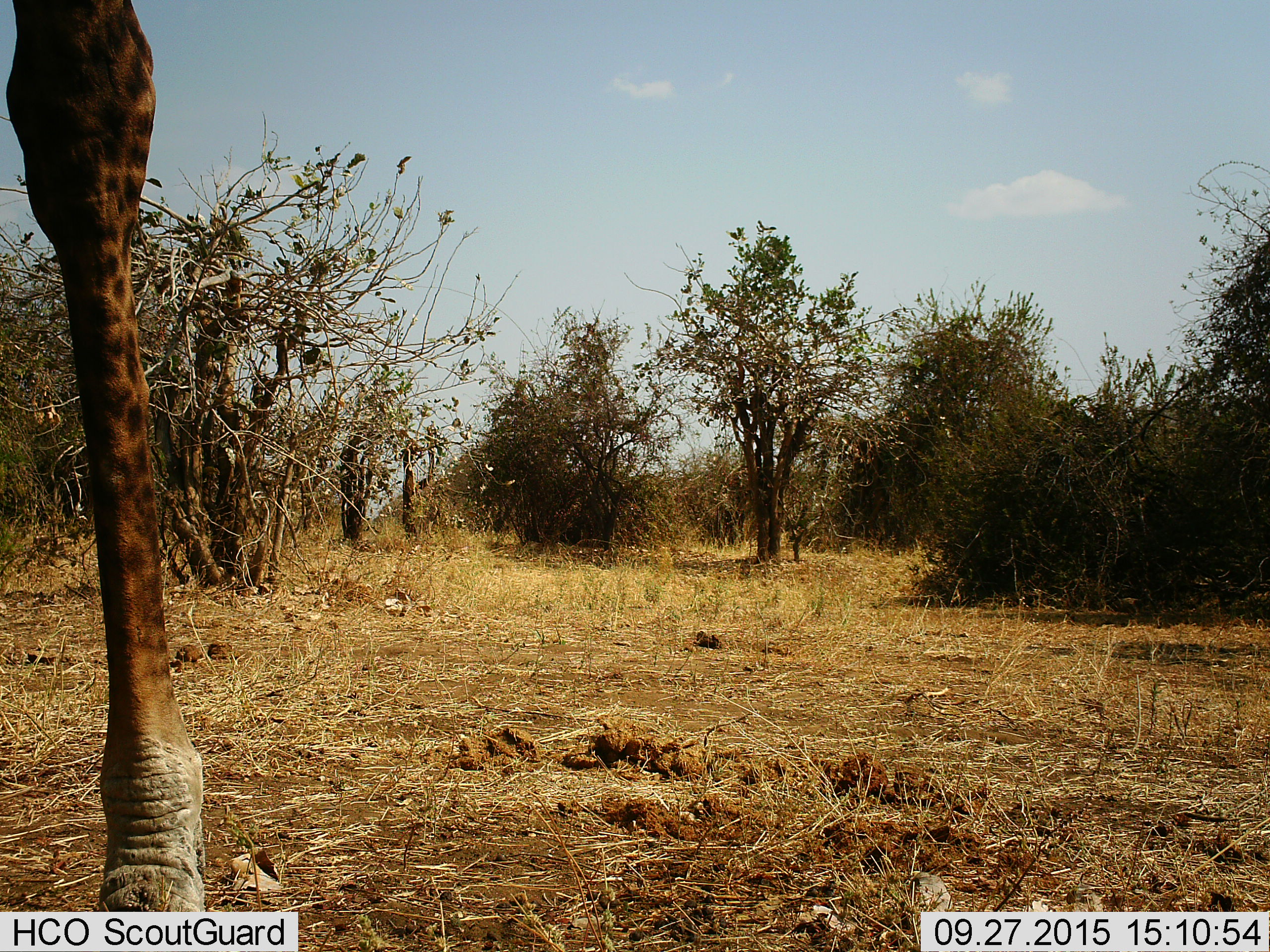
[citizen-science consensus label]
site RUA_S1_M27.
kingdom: Animalia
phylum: Chordata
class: Mammalia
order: Artiodactyla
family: Giraffidae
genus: Giraffa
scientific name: Giraffa camelopardalis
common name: giraffe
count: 1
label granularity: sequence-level